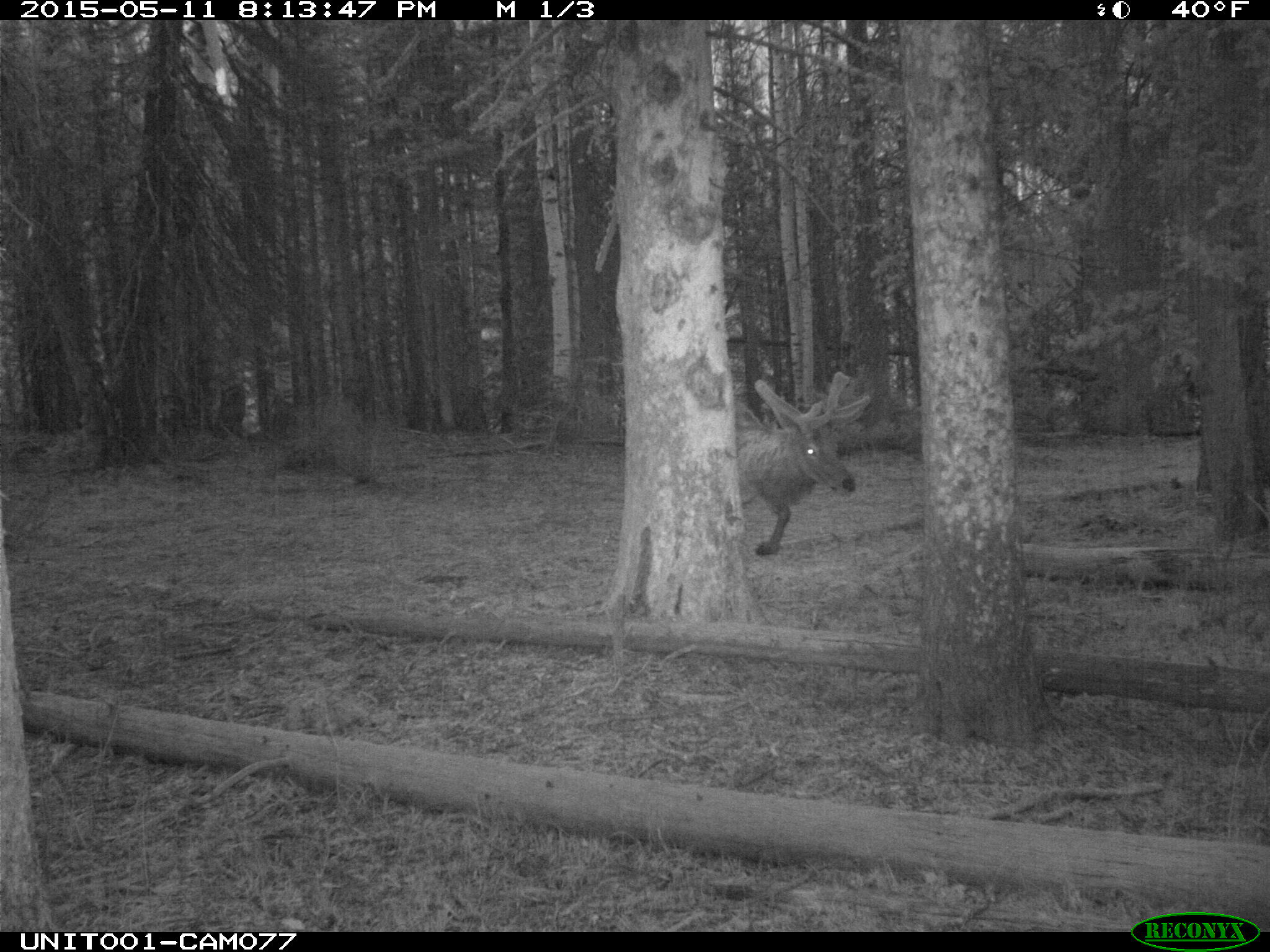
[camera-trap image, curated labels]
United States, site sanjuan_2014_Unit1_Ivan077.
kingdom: Animalia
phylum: Chordata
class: Mammalia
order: Artiodactyla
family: Cervidae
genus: Cervus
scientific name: Cervus elaphus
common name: red deer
Cervus elaphus (red deer).